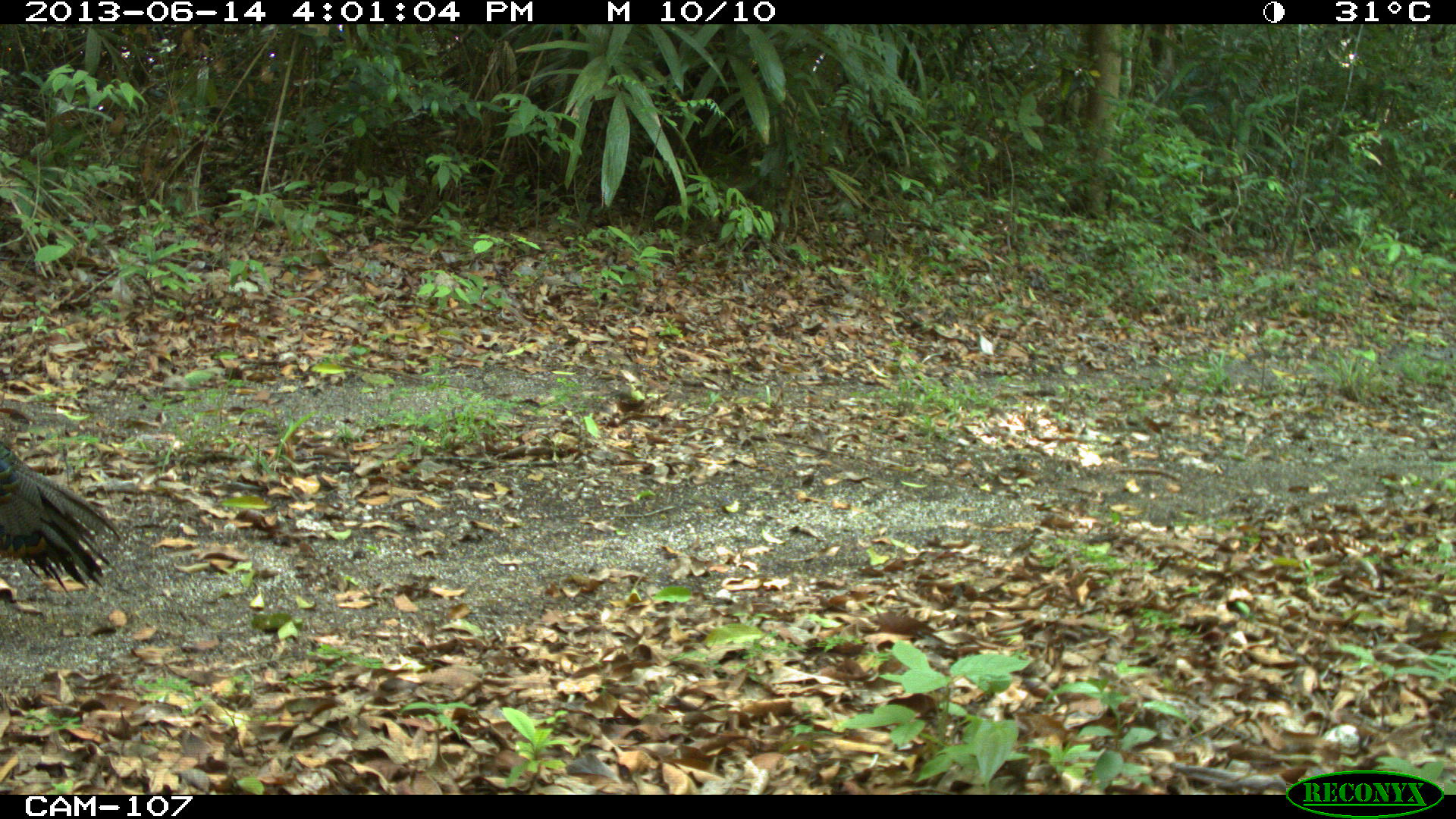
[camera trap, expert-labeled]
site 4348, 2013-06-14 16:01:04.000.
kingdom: Animalia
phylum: Chordata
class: Aves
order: Galliformes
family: Phasianidae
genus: Meleagris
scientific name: Meleagris ocellata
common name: ocellated turkey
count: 1